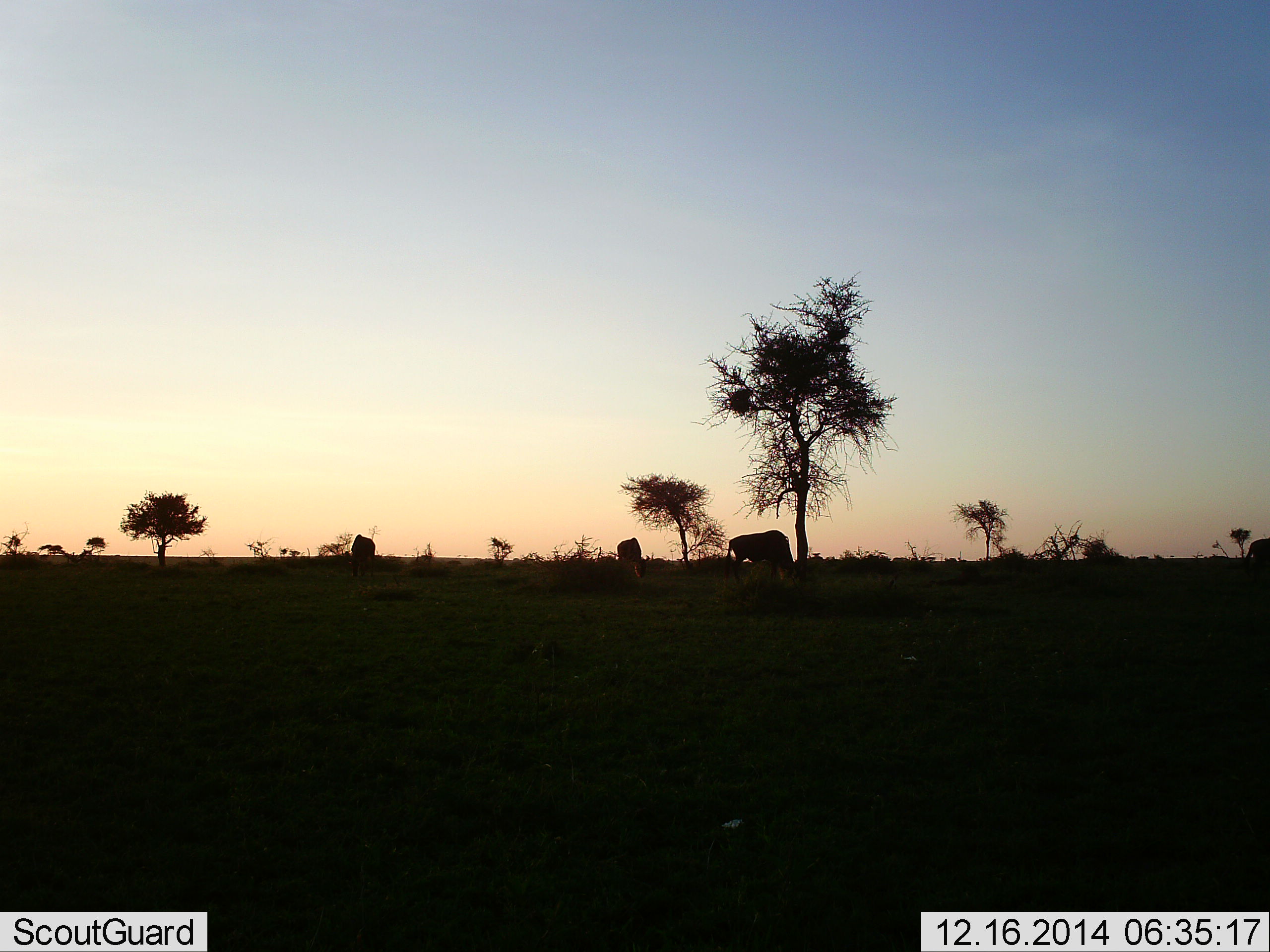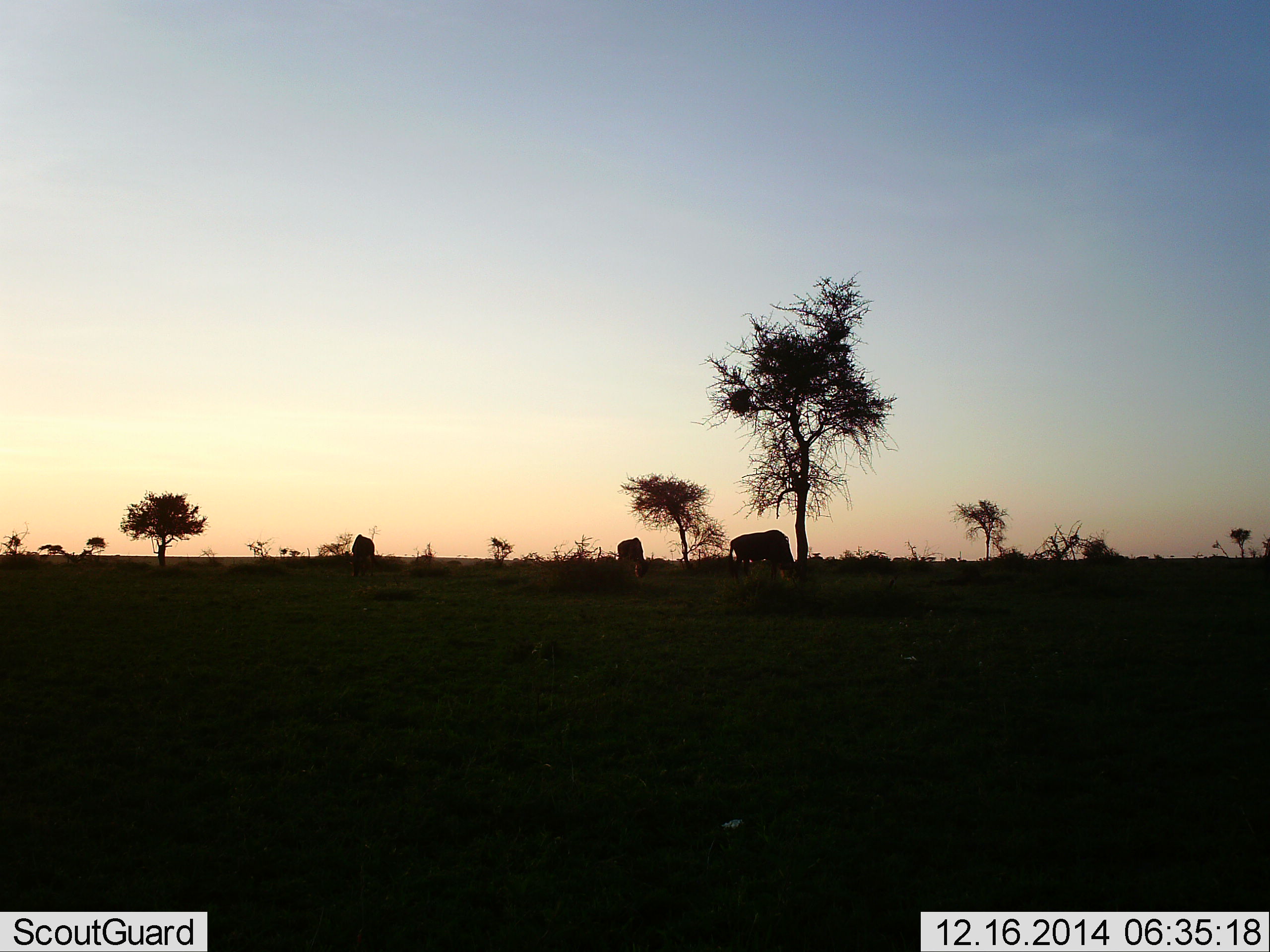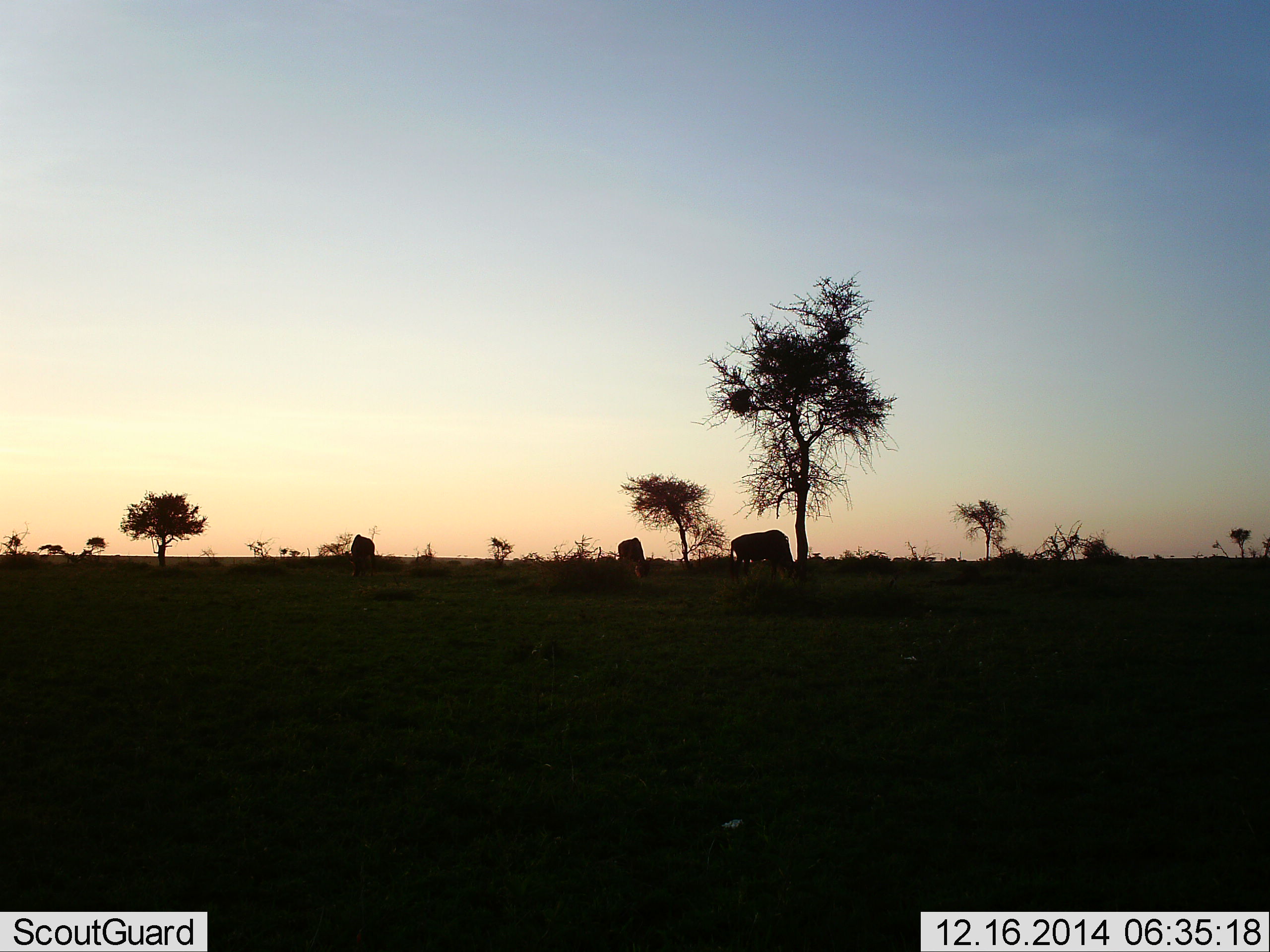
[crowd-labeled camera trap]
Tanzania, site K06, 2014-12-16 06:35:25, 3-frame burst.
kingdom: Animalia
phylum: Chordata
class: Mammalia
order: Artiodactyla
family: Bovidae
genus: Connochaetes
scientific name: Connochaetes taurinus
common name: blue wildebeest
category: wildebeest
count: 4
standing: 30%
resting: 0%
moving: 50%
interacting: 0%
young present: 0%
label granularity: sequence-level